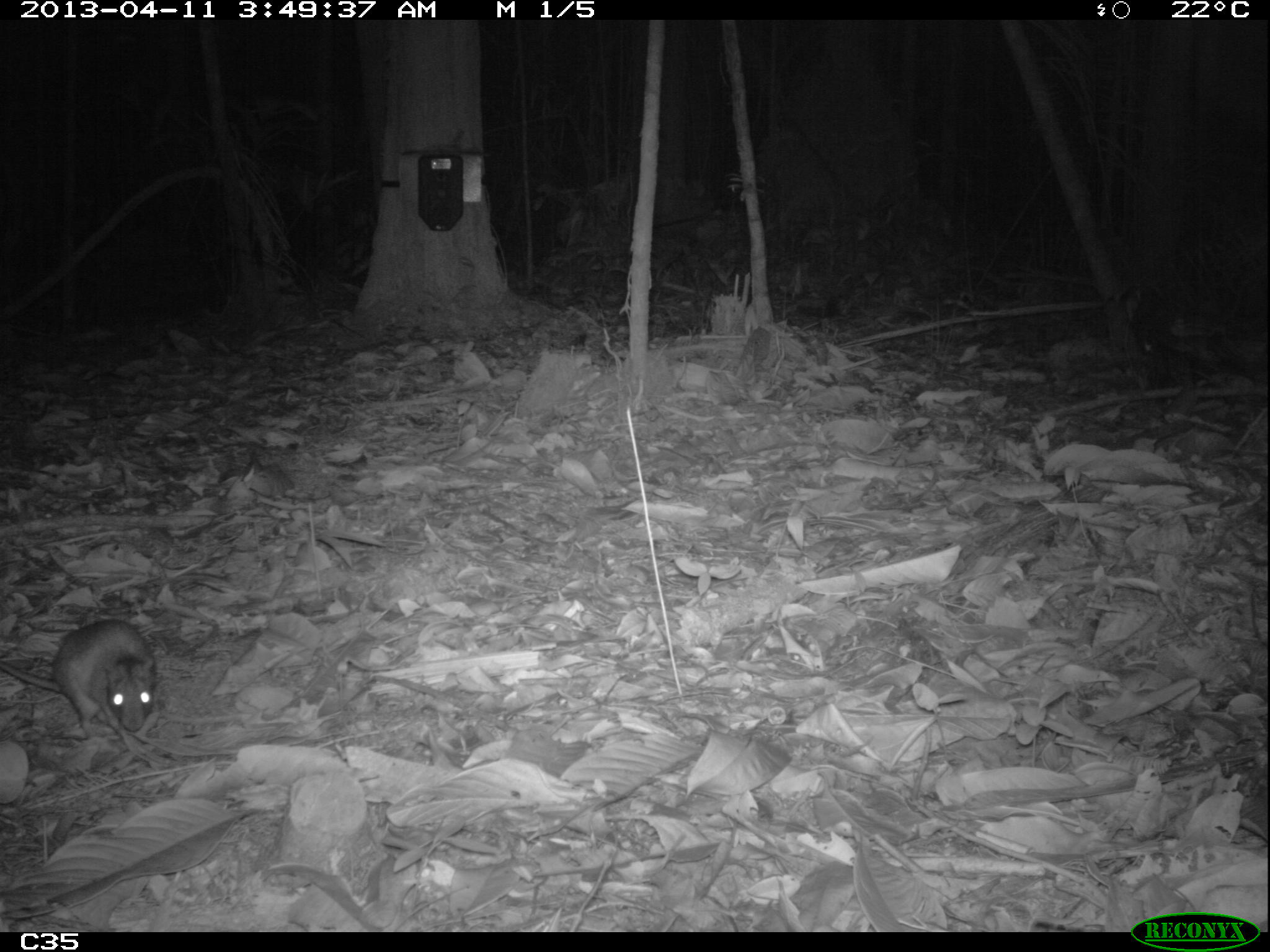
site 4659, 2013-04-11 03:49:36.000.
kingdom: Animalia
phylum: Chordata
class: Mammalia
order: Rodentia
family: Muridae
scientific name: Muridae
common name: mice, rats, and gerbils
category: unknown mouse or rat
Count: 1.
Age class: adult.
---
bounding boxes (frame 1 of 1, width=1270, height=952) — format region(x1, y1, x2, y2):
unknown mouse or rat: region(1, 618, 156, 739)